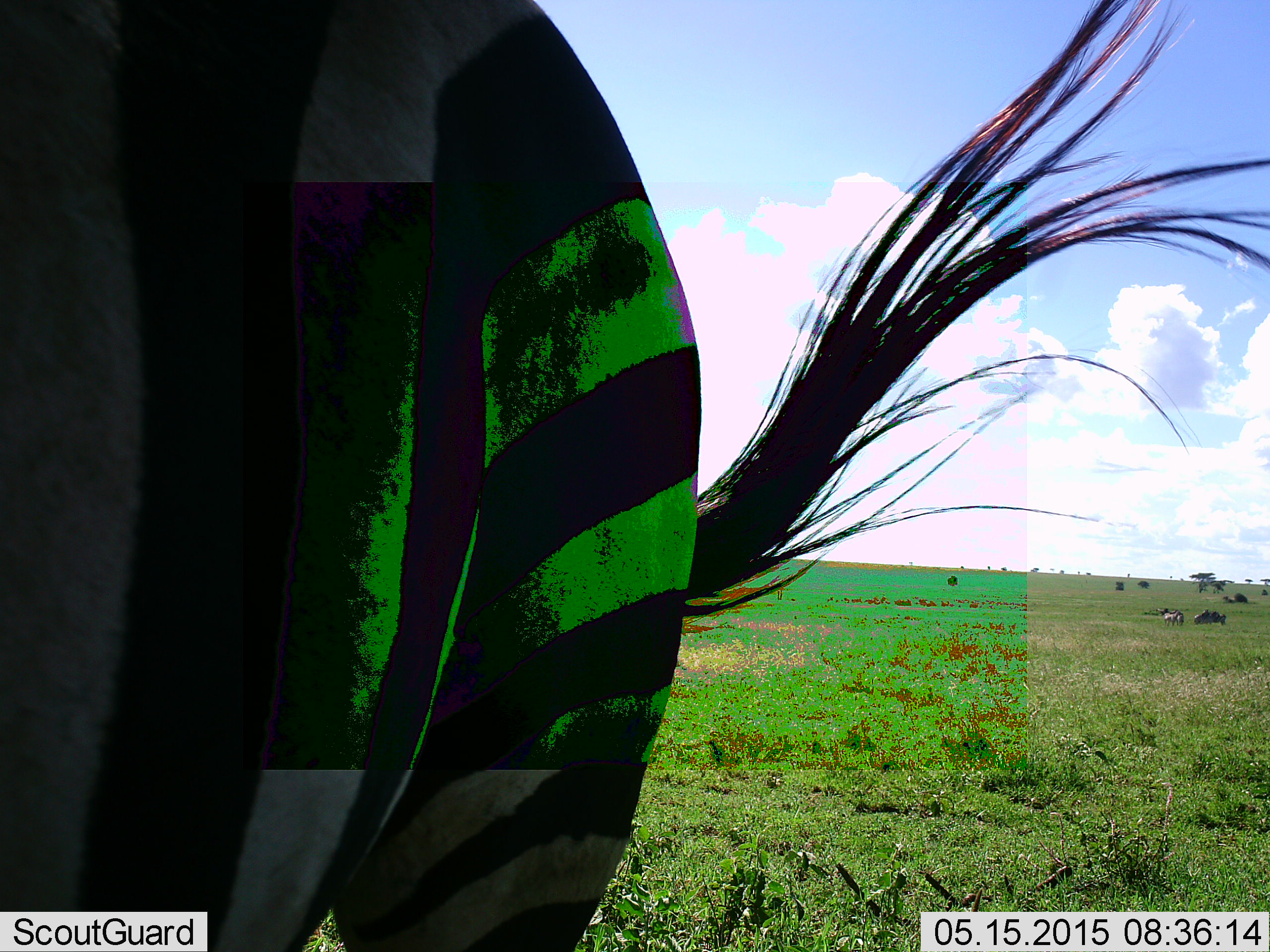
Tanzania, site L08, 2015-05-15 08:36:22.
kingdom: Animalia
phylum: Chordata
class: Mammalia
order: Perissodactyla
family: Equidae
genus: Equus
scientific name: Equus quagga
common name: plains zebra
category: zebra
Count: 1.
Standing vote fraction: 92%.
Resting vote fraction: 0%.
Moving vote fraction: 8%.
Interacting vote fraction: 0%.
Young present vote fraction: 0%.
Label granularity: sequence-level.